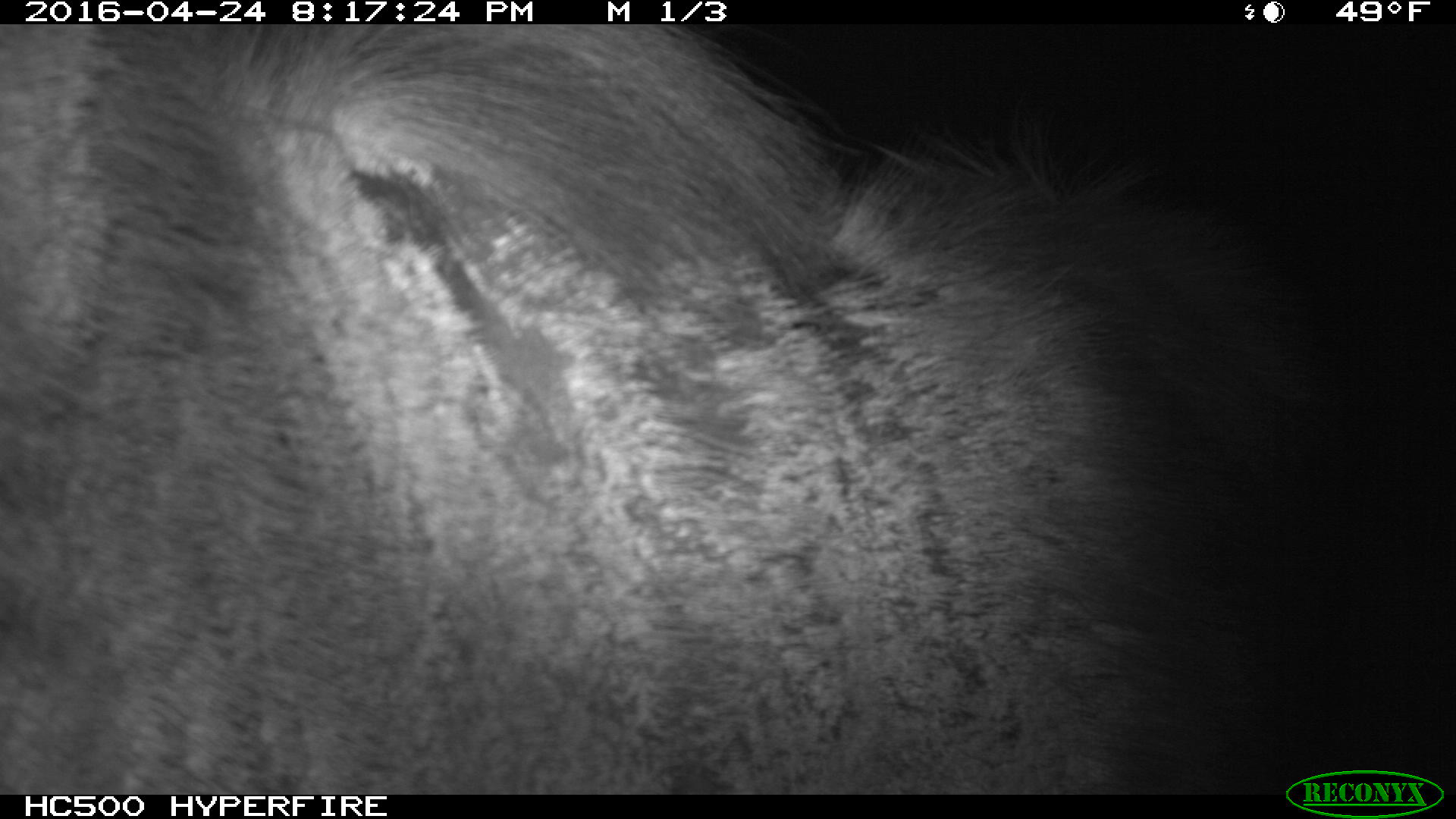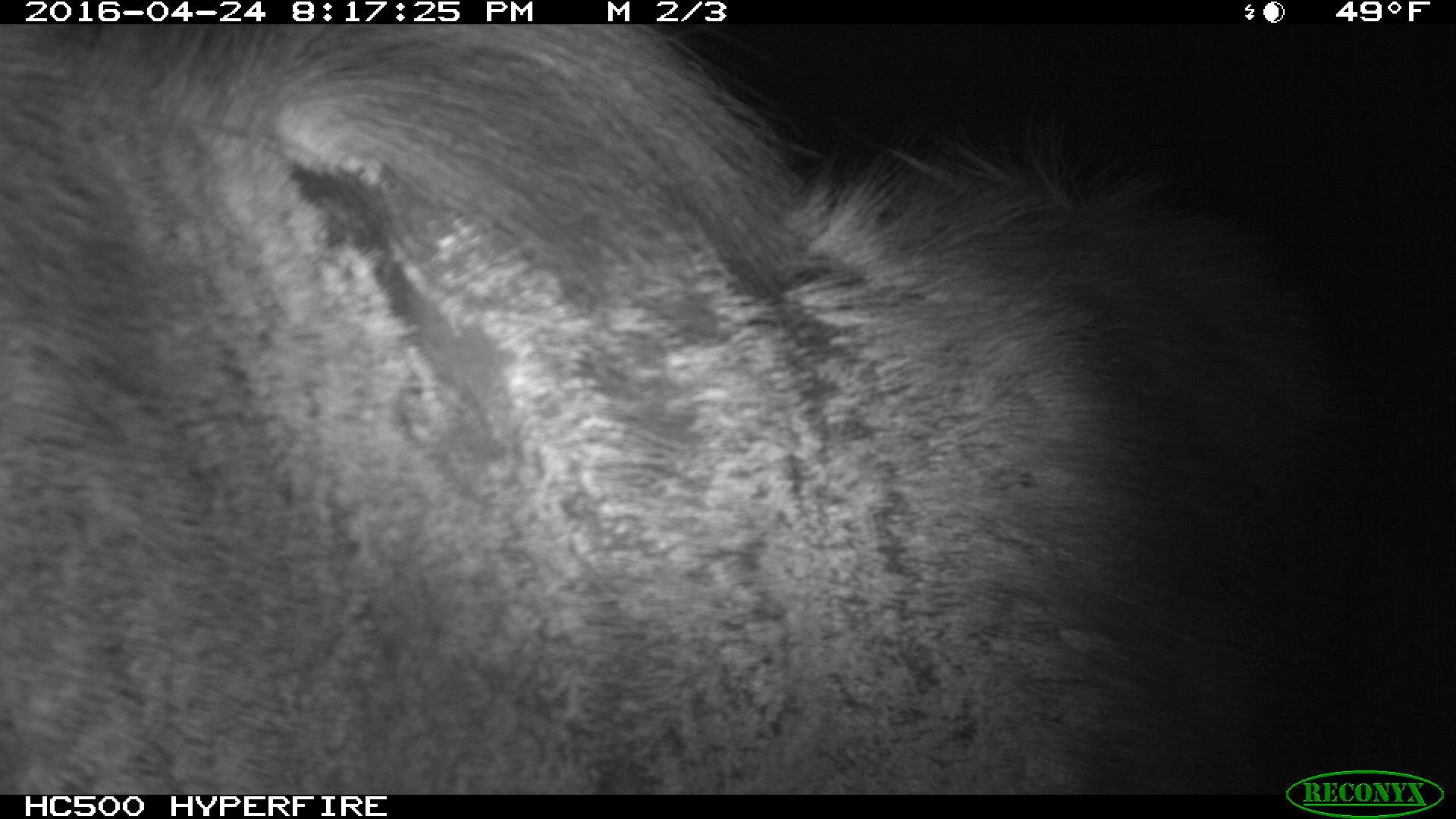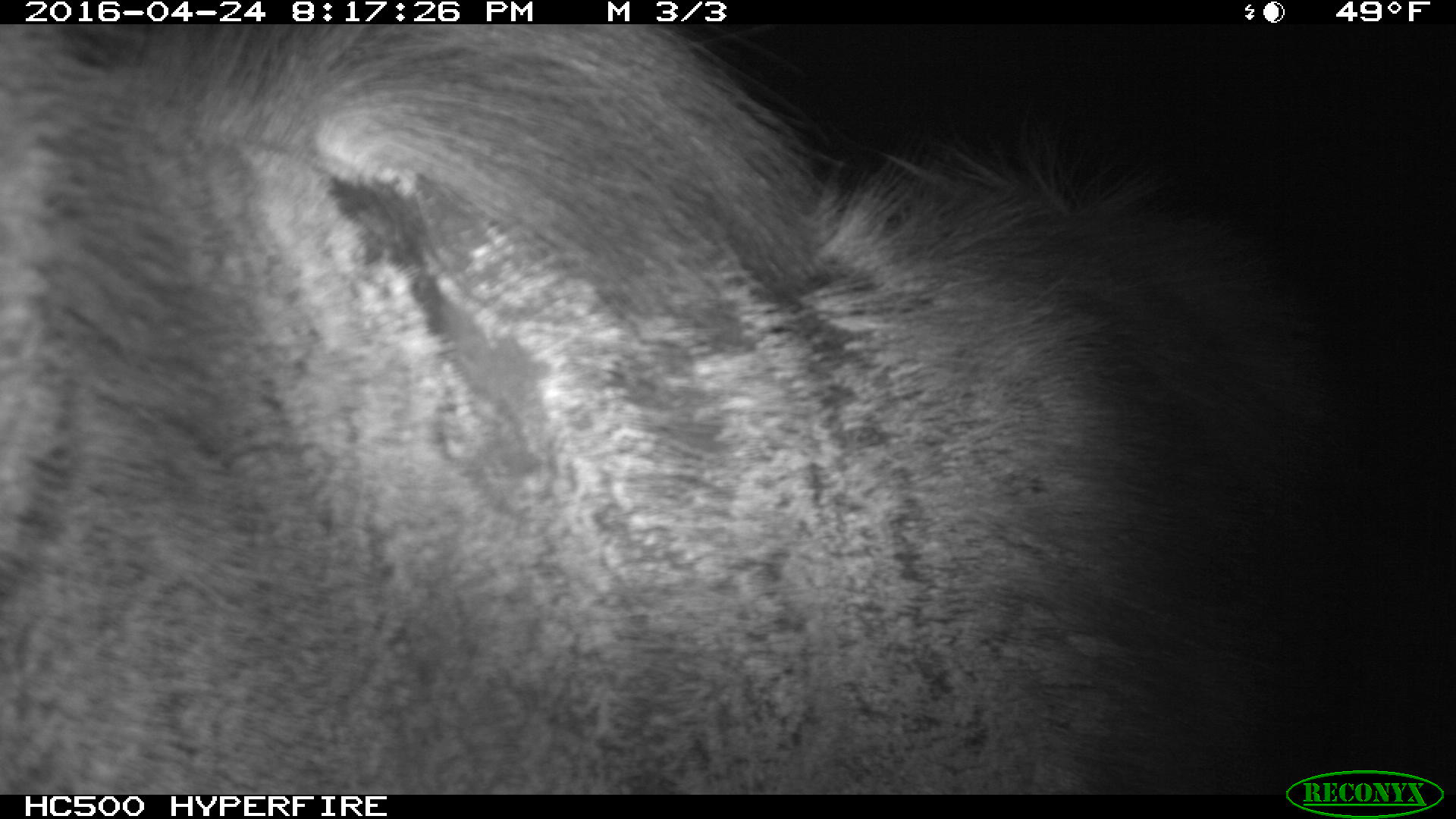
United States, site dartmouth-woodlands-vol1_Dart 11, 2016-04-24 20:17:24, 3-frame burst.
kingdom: Animalia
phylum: Chordata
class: Mammalia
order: Artiodactyla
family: Cervidae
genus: Alces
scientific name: Alces alces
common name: moose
Moose (Alces alces).